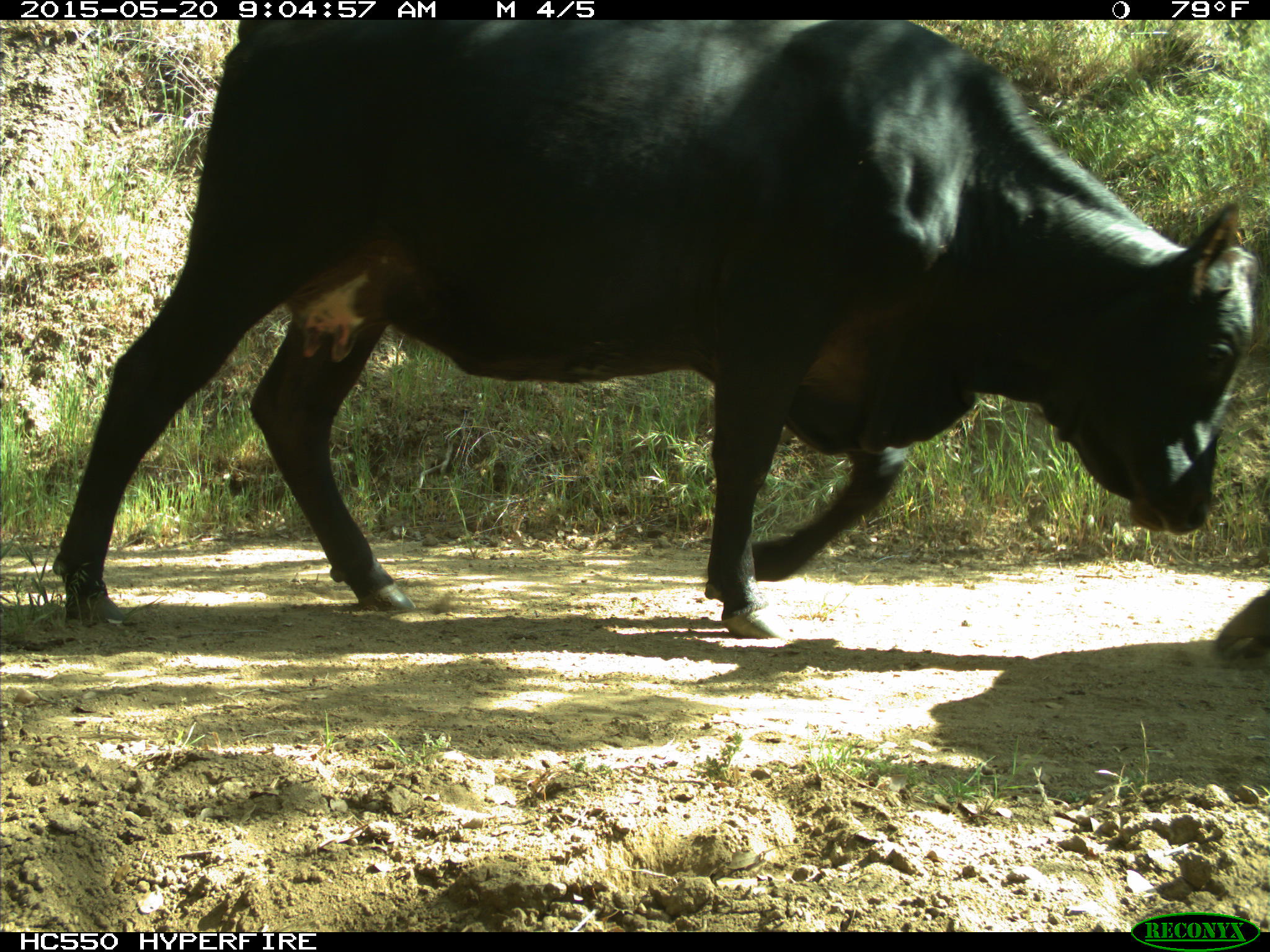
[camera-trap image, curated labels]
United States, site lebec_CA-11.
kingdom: Animalia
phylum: Chordata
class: Mammalia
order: Artiodactyla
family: Bovidae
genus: Bos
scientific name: Bos taurus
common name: domestic cow